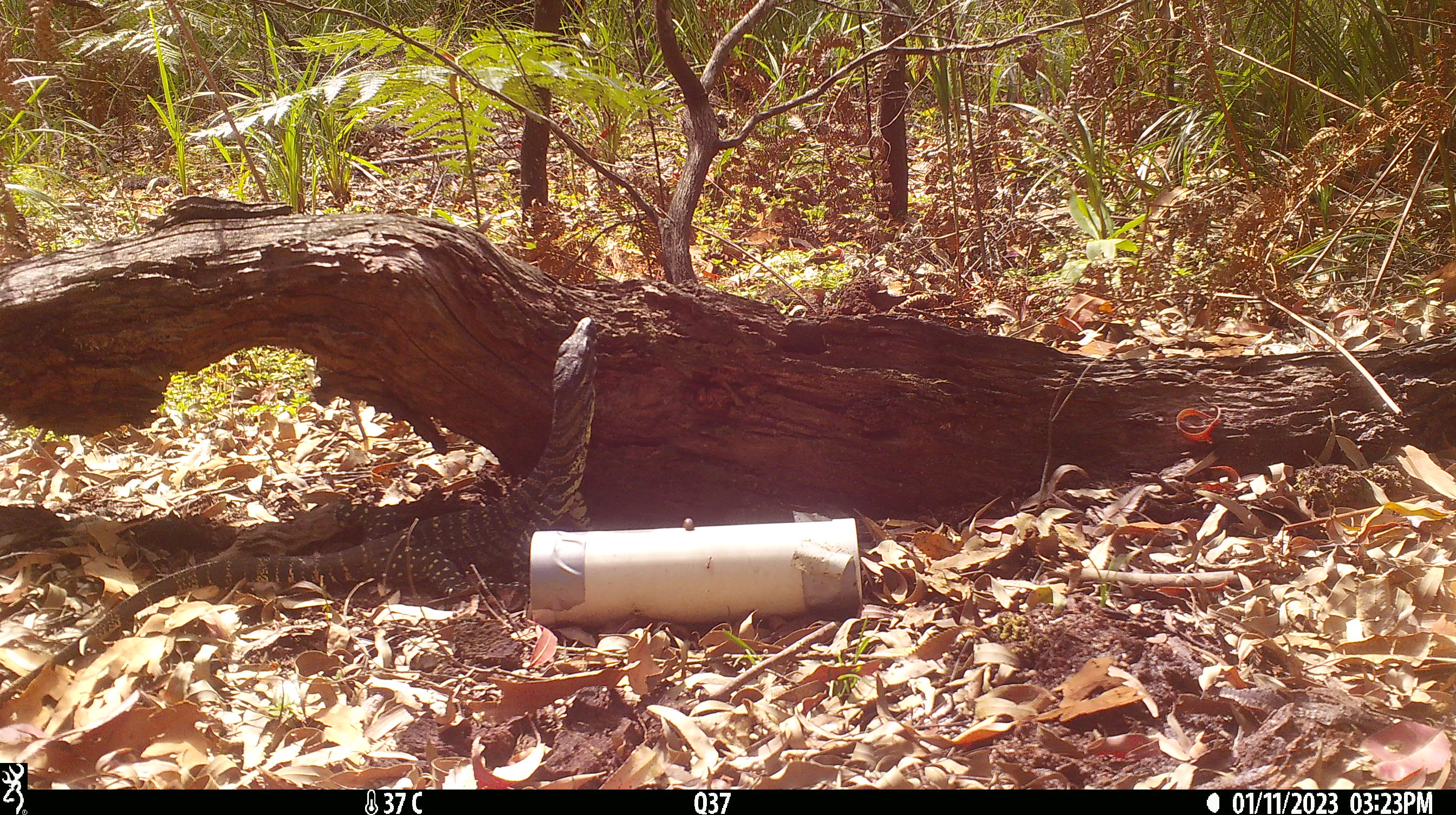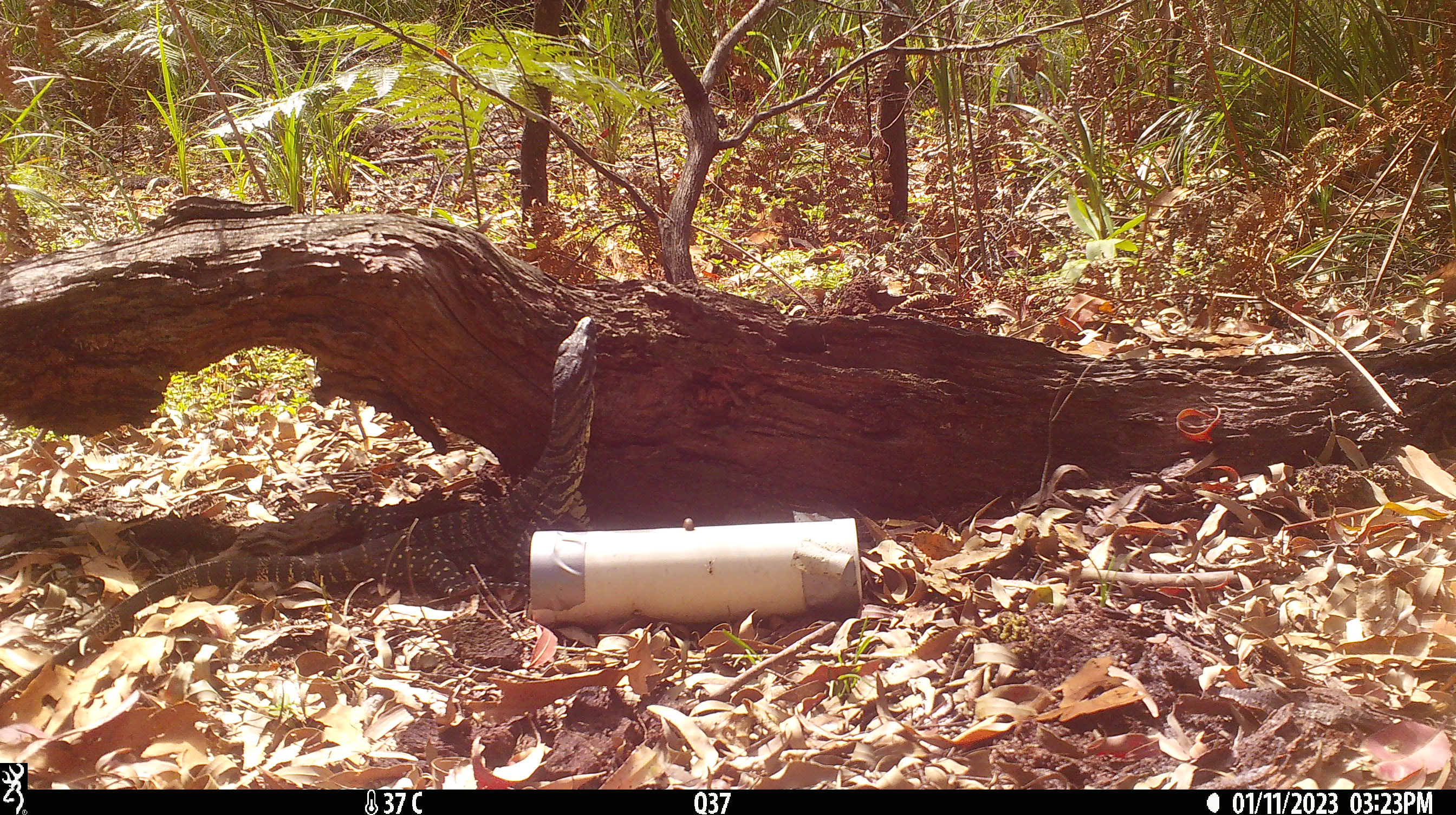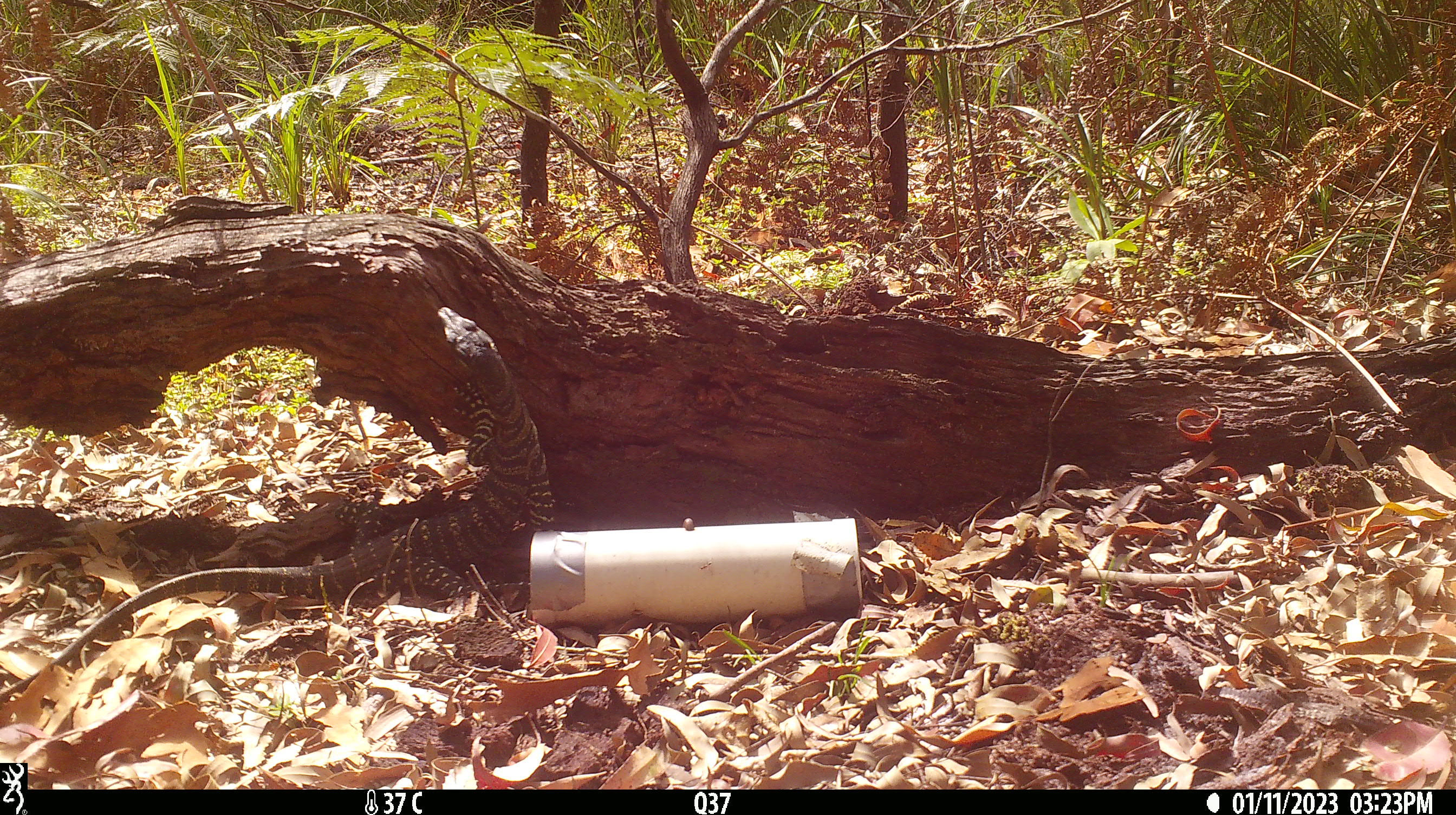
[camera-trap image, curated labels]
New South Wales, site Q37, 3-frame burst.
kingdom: Animalia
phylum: Chordata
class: Reptilia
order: Squamata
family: Varanidae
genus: Varanus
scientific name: Varanus varius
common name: lace monitor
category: goanna